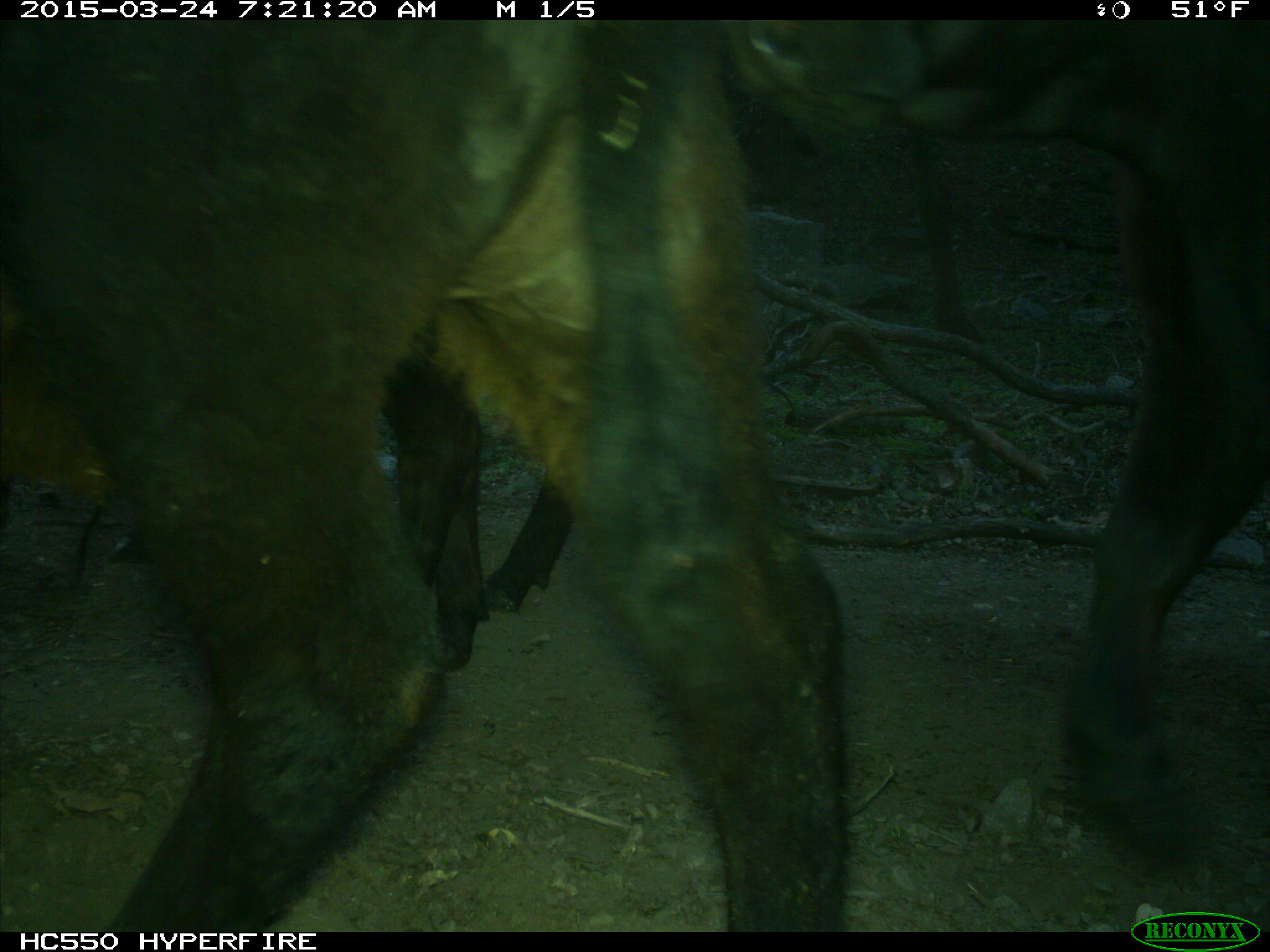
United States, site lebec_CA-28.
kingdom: Animalia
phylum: Chordata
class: Mammalia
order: Artiodactyla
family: Bovidae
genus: Bos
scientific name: Bos taurus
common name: domestic cow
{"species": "Bos taurus (domestic cow)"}